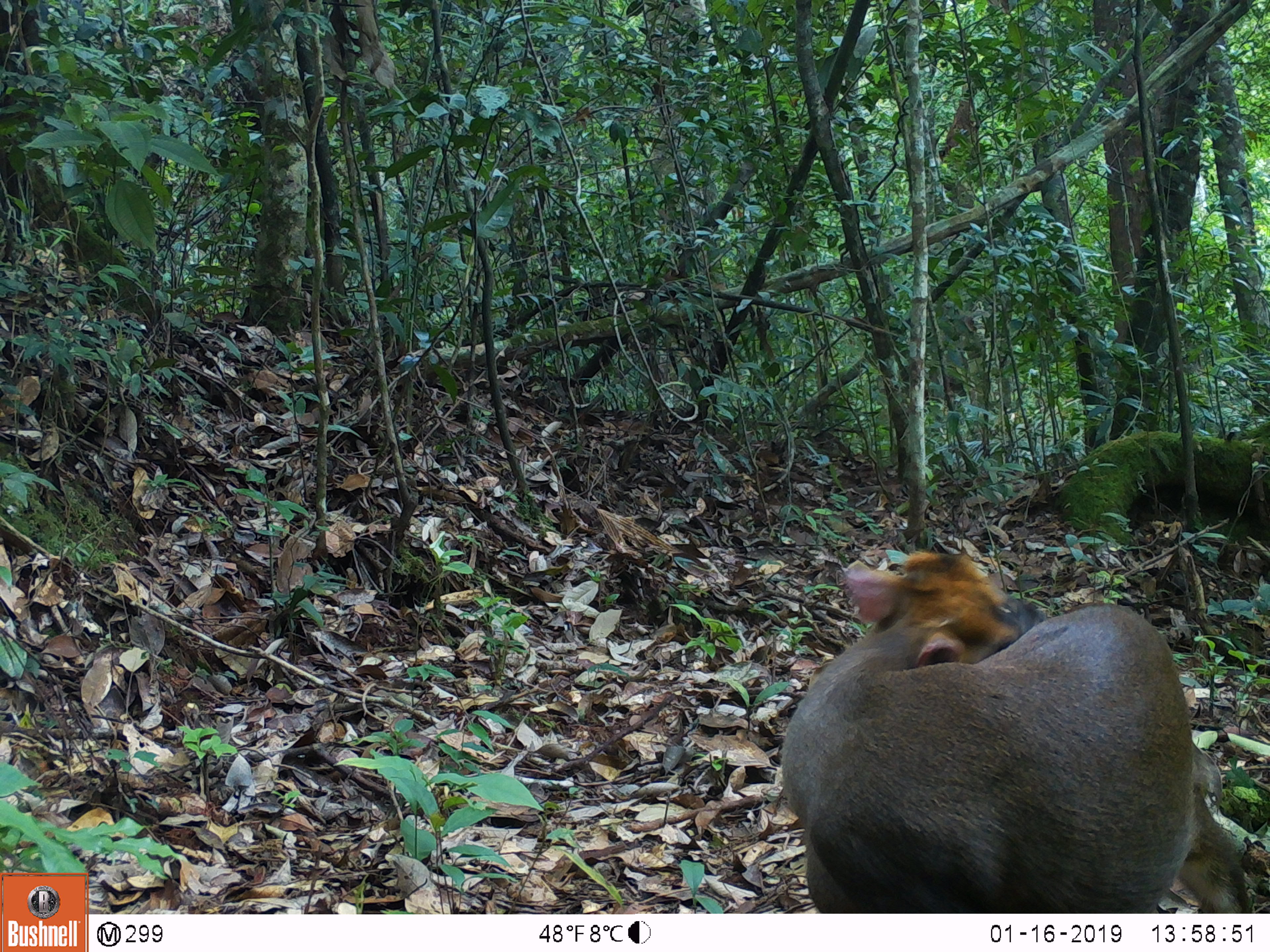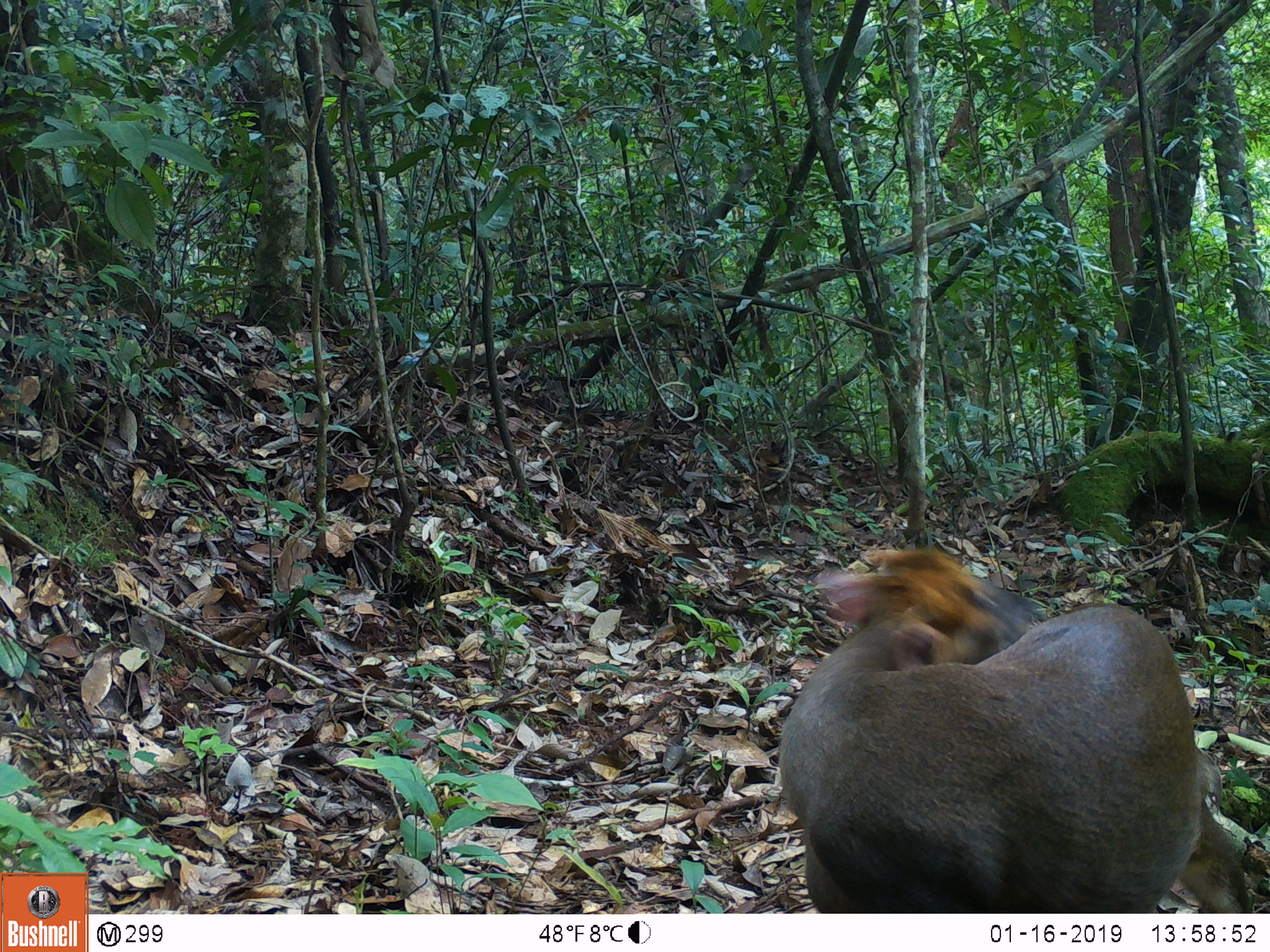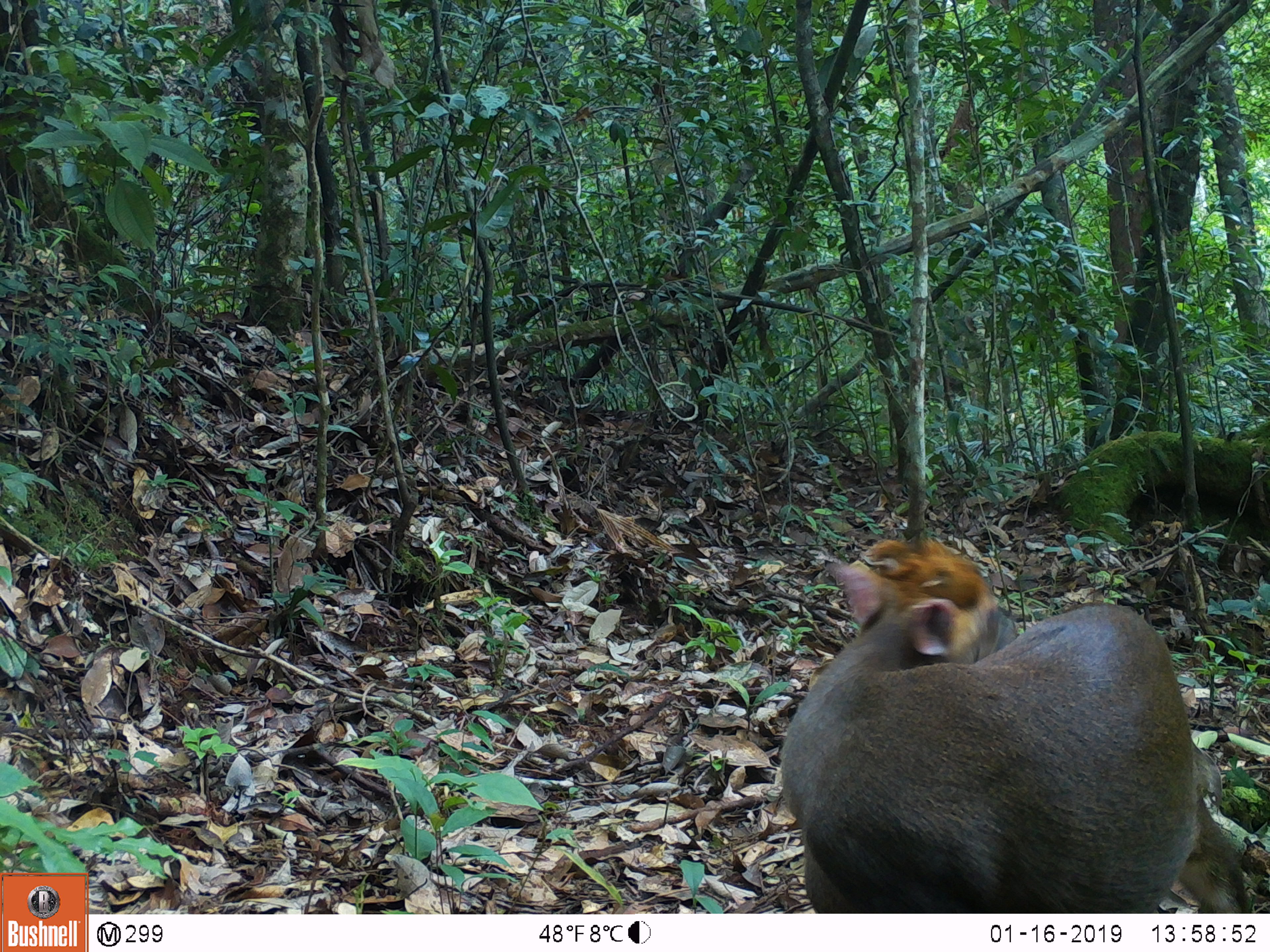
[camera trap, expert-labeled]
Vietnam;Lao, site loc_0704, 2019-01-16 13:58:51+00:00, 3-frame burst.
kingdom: Animalia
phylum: Chordata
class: Mammalia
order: Artiodactyla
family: Cervidae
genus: Muntiacus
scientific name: Muntiacus rooseveltorum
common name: roosevelt's muntjac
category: roosevelts muntjac group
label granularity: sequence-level